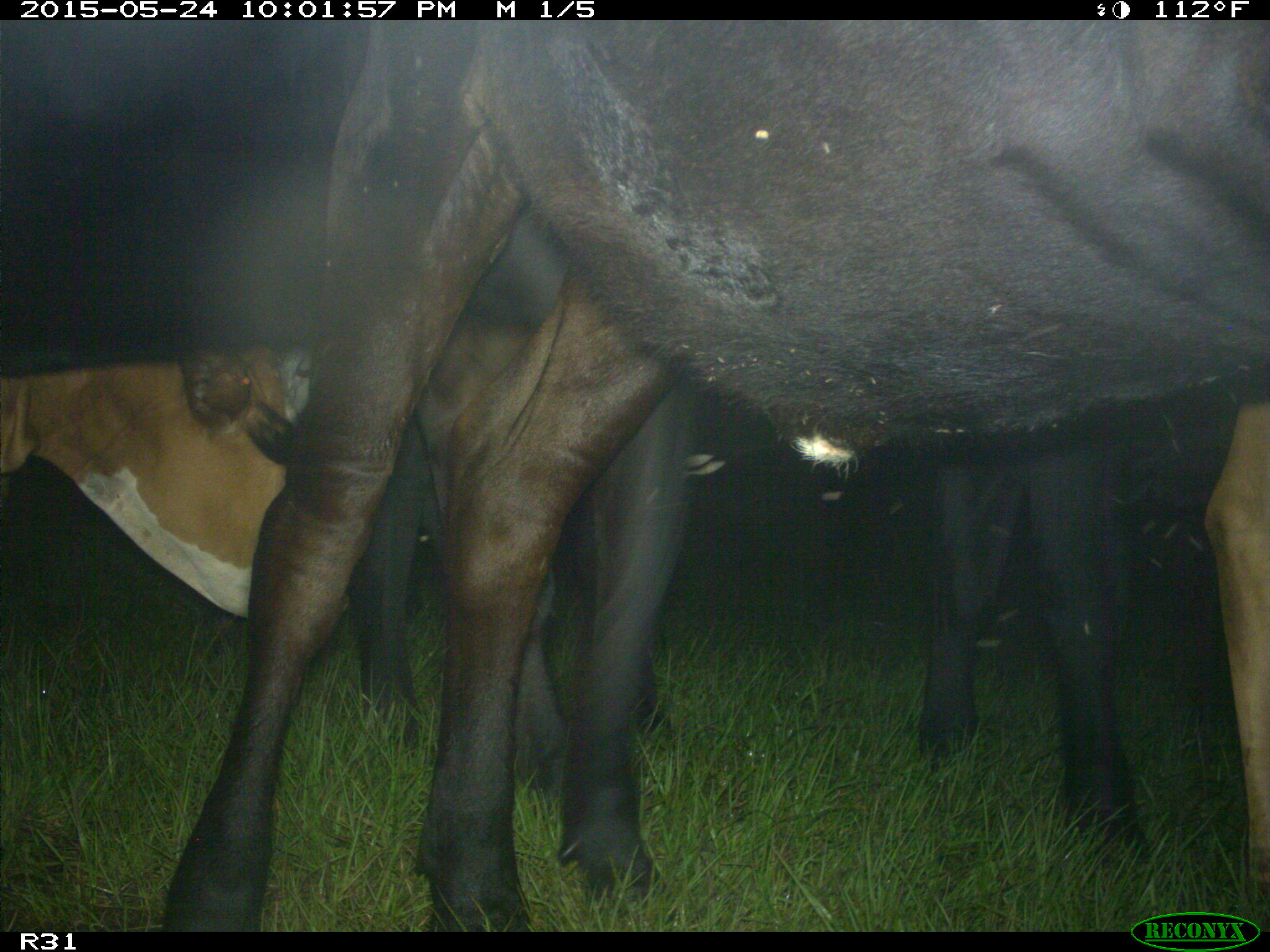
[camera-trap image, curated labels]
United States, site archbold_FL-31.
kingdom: Animalia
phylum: Chordata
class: Mammalia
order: Artiodactyla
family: Bovidae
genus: Bos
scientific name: Bos taurus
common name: domestic cow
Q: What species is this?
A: Bos taurus (domestic cow).